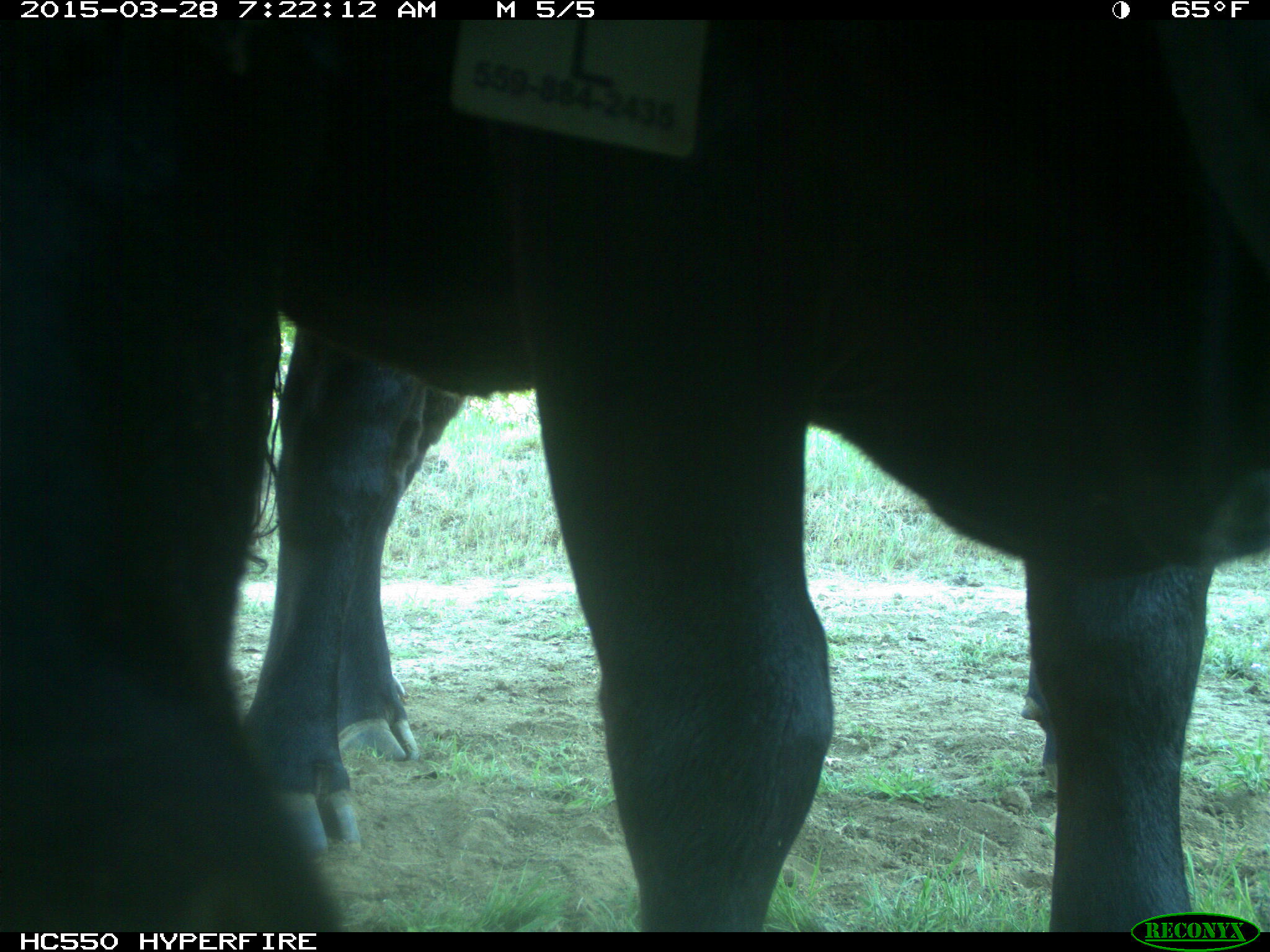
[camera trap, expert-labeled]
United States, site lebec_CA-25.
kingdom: Animalia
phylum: Chordata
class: Mammalia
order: Artiodactyla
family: Bovidae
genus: Bos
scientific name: Bos taurus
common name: domestic cow